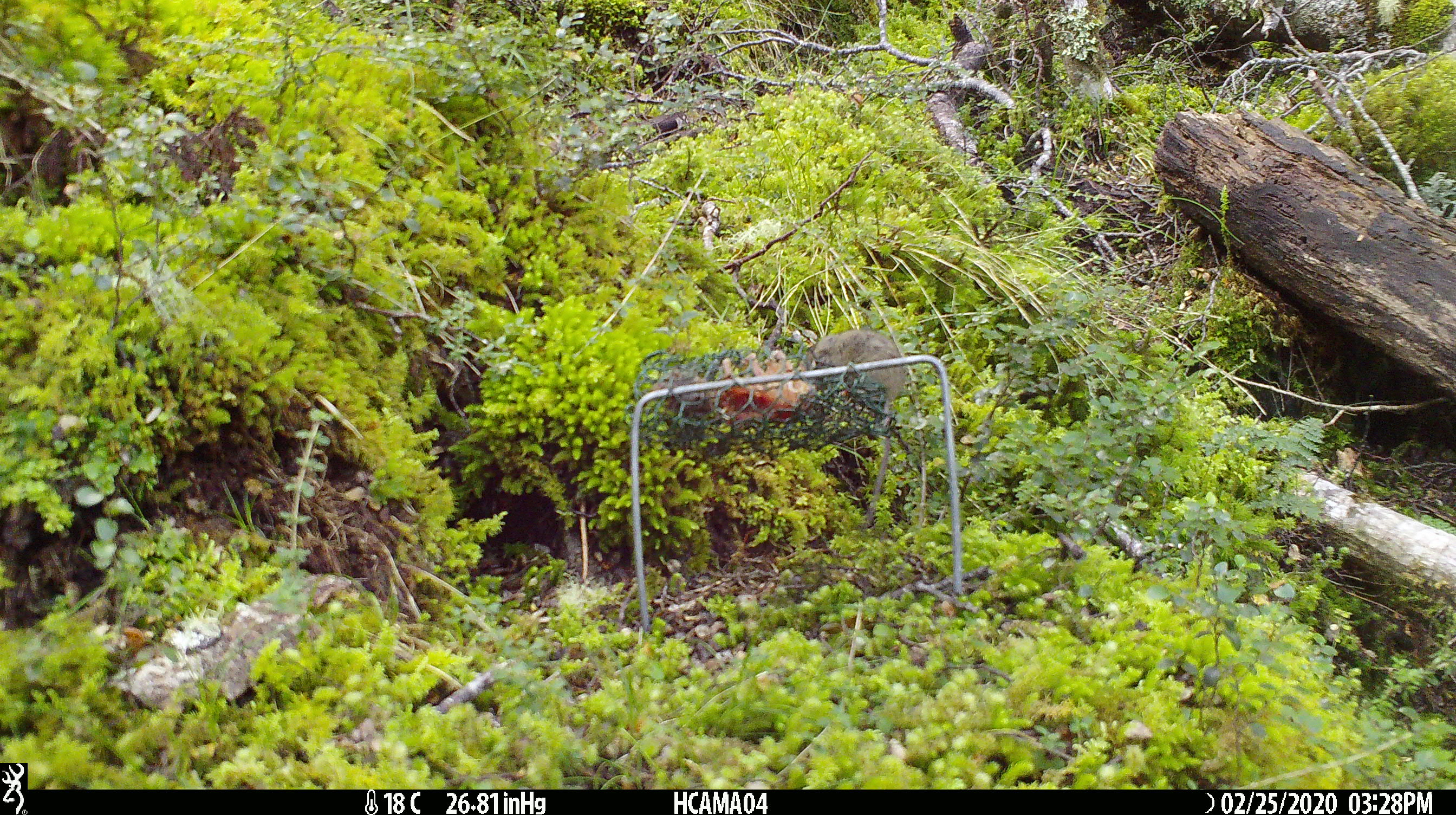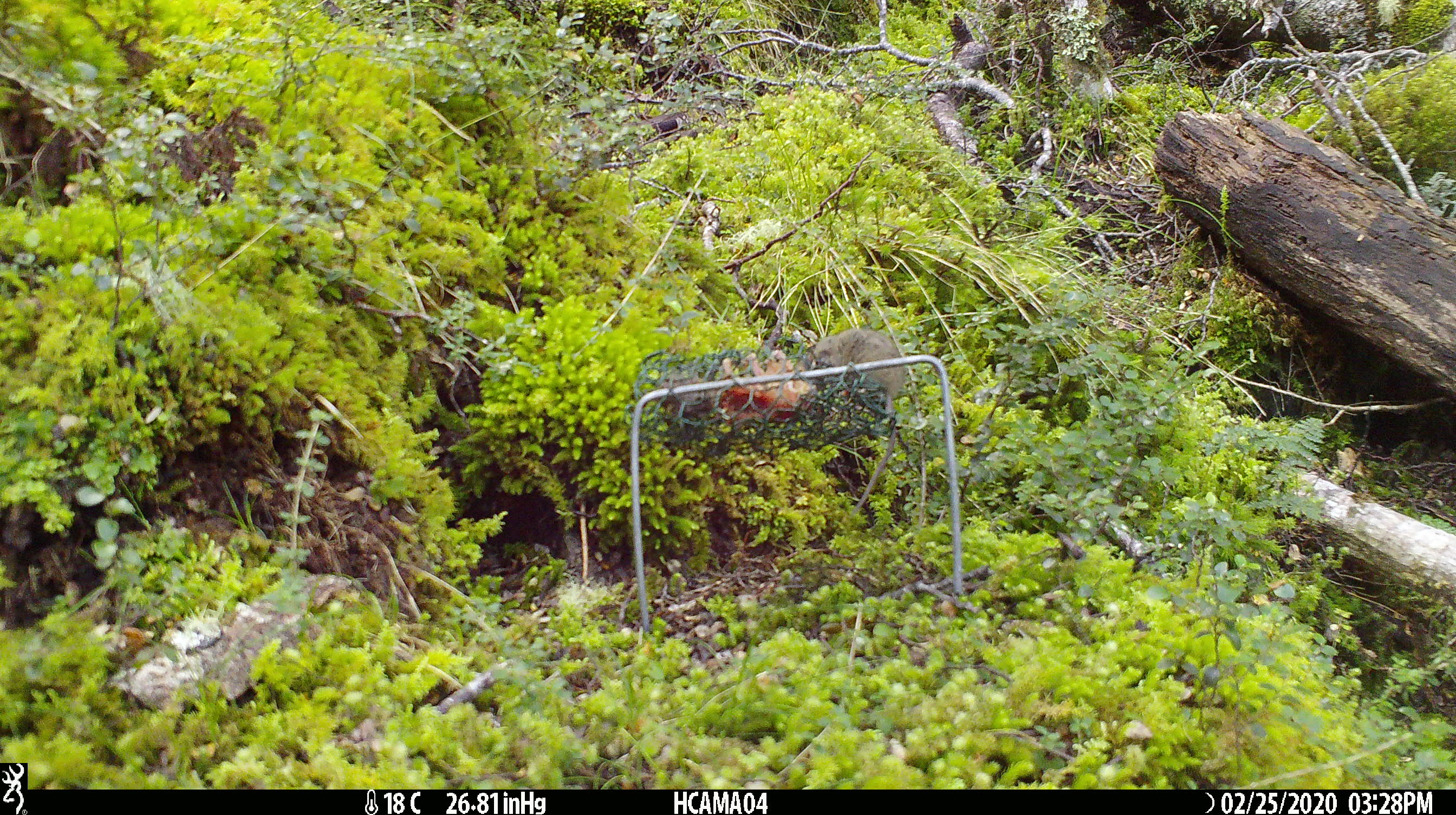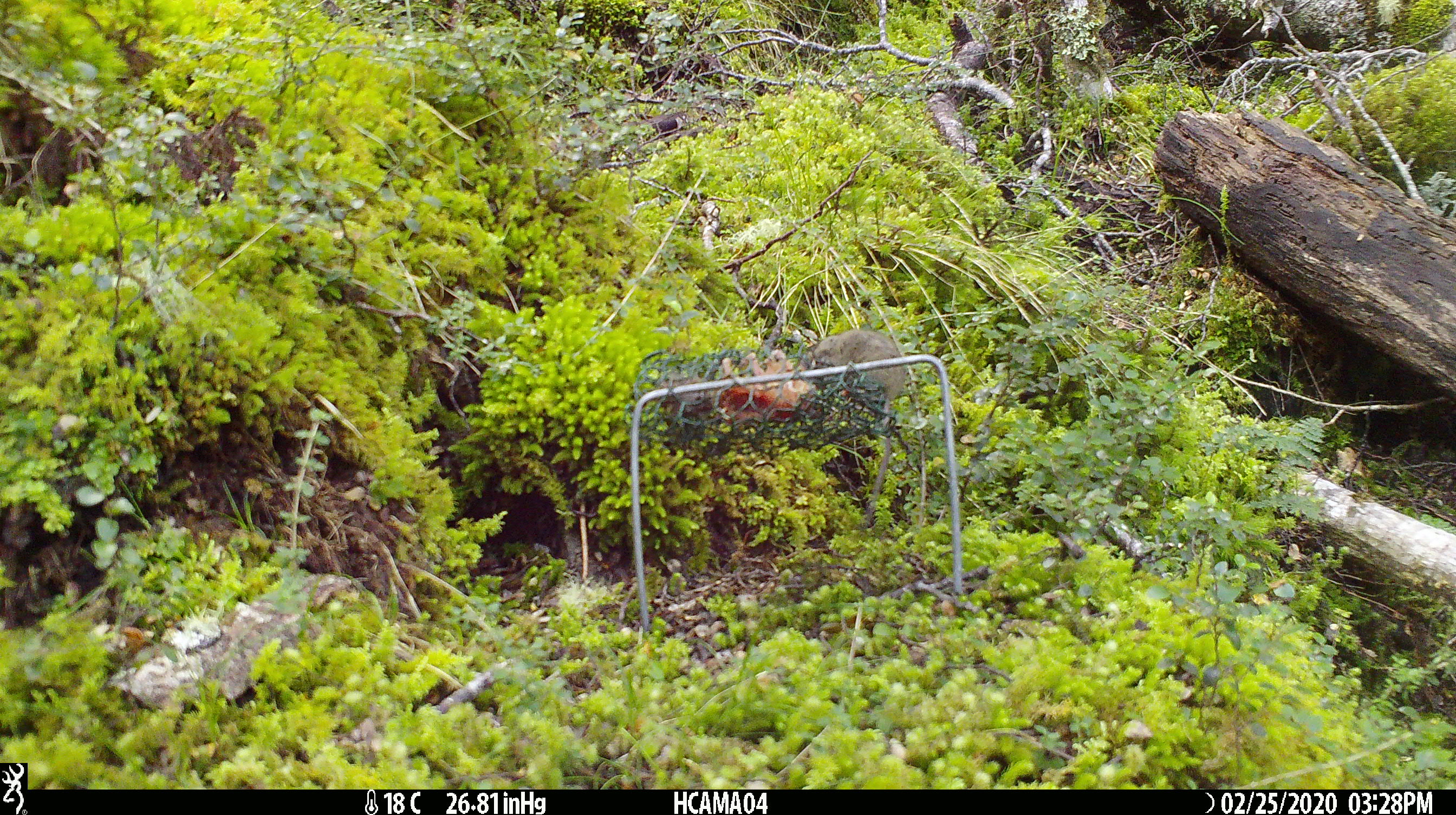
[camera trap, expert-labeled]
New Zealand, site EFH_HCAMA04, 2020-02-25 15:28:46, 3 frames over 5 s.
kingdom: Animalia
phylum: Chordata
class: Mammalia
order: Rodentia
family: Muridae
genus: Mus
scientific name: Mus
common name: mouse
Mouse (Mus).